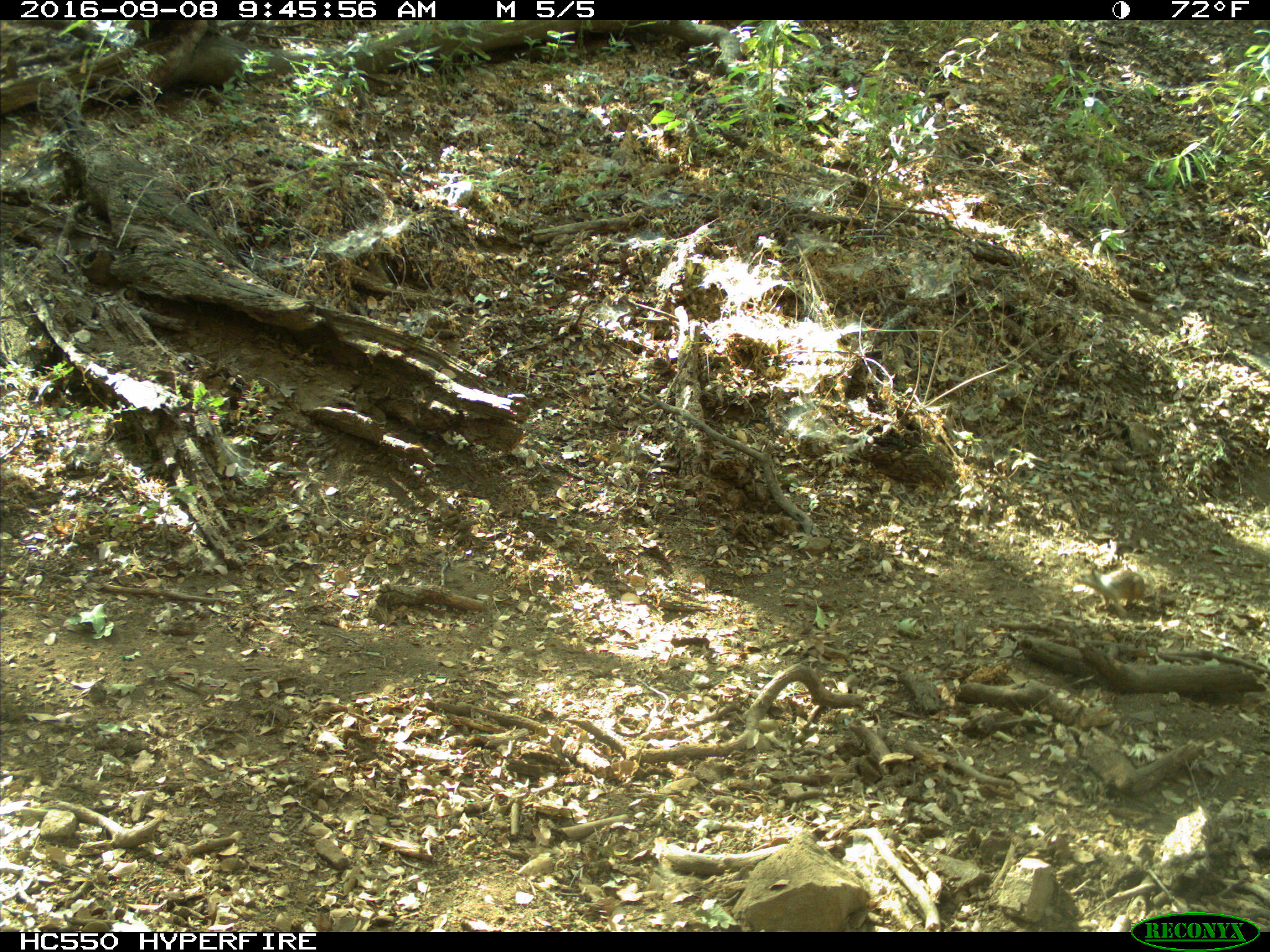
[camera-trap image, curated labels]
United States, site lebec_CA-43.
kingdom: Animalia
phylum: Chordata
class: Mammalia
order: Rodentia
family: Sciuridae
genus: Otospermophilus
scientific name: Otospermophilus beecheyi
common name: california ground squirrel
Otospermophilus beecheyi (california ground squirrel).